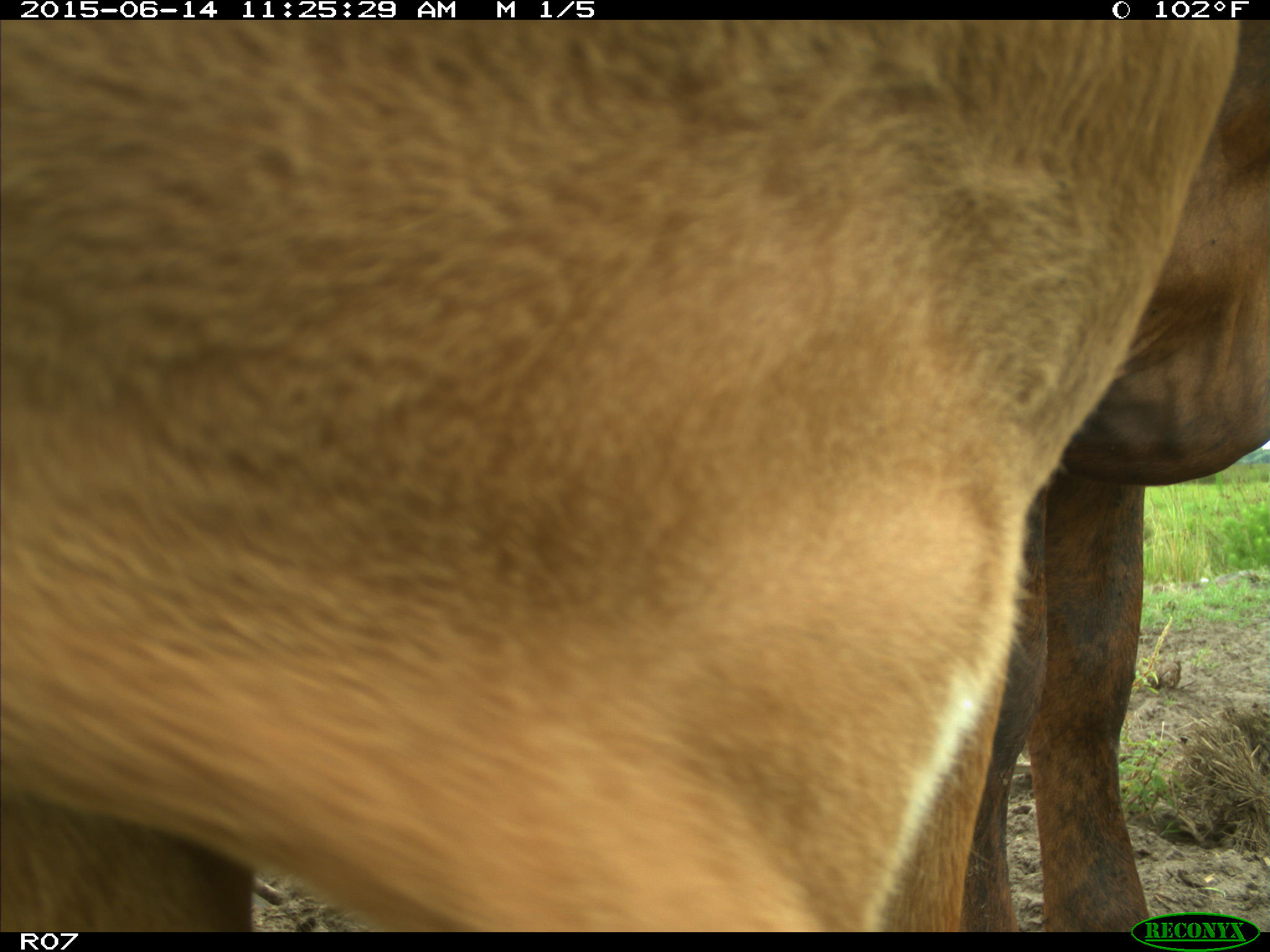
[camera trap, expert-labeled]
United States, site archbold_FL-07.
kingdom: Animalia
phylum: Chordata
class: Mammalia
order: Artiodactyla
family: Bovidae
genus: Bos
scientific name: Bos taurus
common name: domestic cow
Bos taurus (domestic cow).